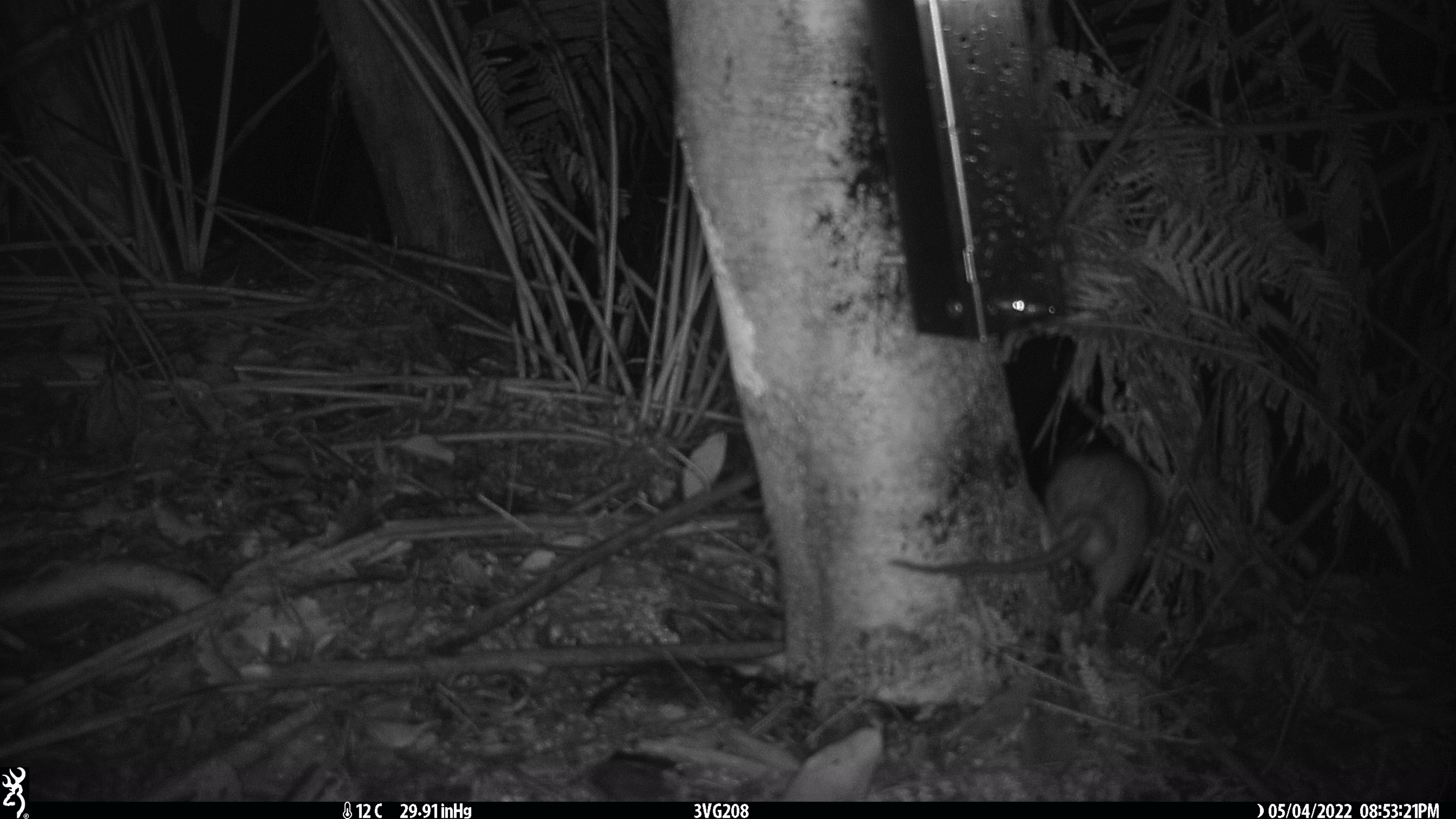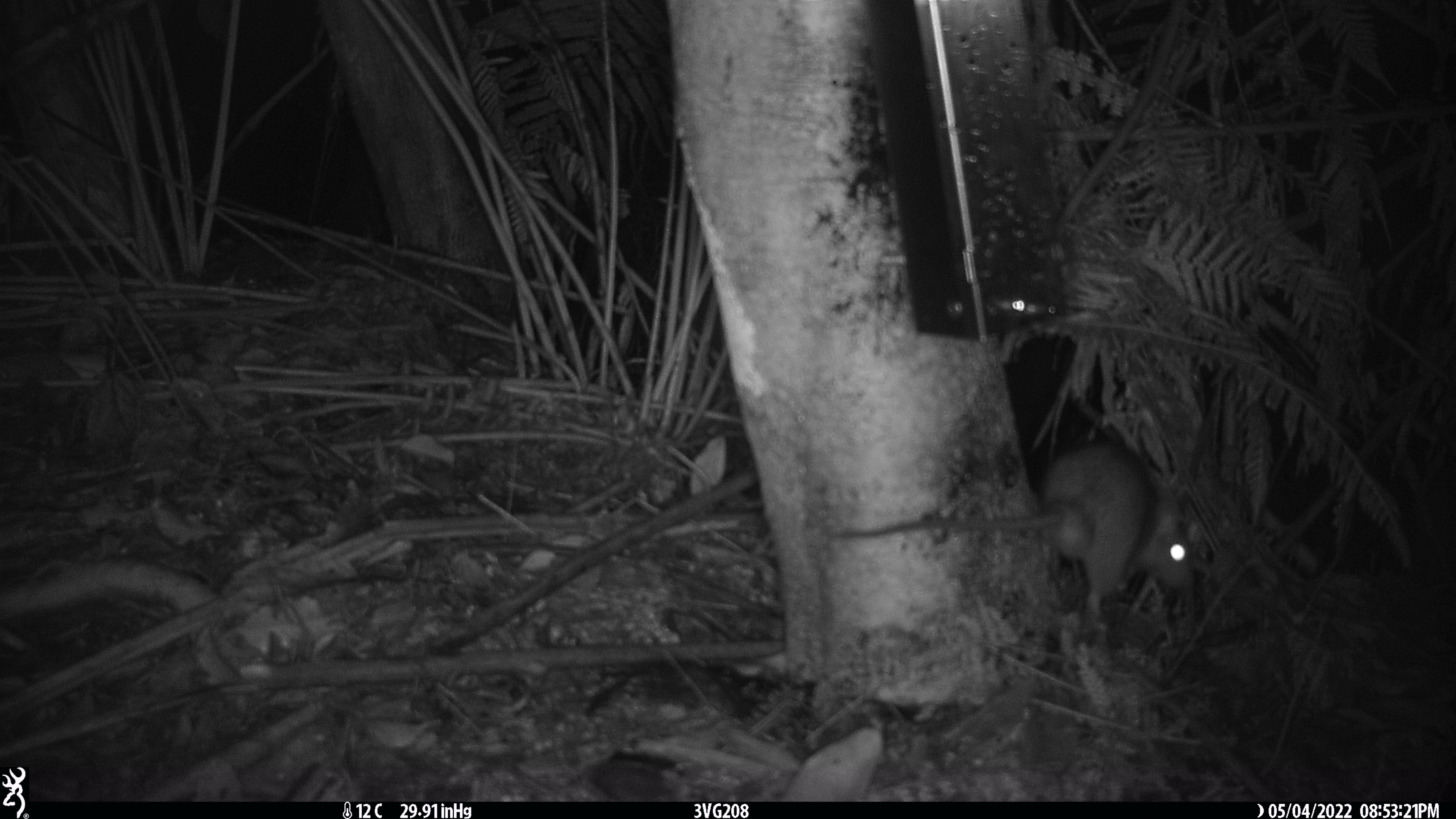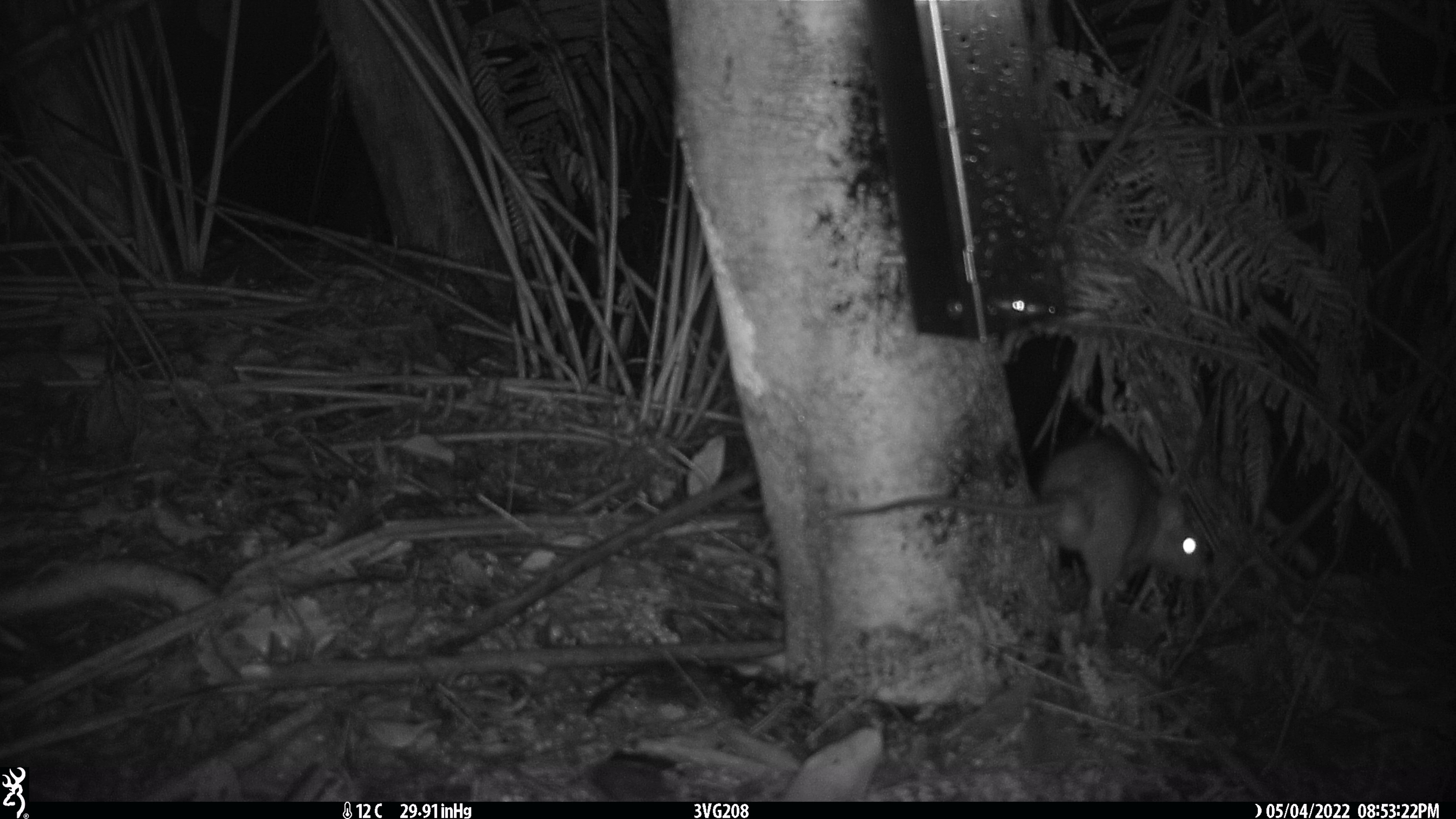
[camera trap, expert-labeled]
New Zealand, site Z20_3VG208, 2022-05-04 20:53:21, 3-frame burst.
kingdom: Animalia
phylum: Chordata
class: Mammalia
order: Rodentia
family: Muridae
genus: Rattus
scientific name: Rattus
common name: rat